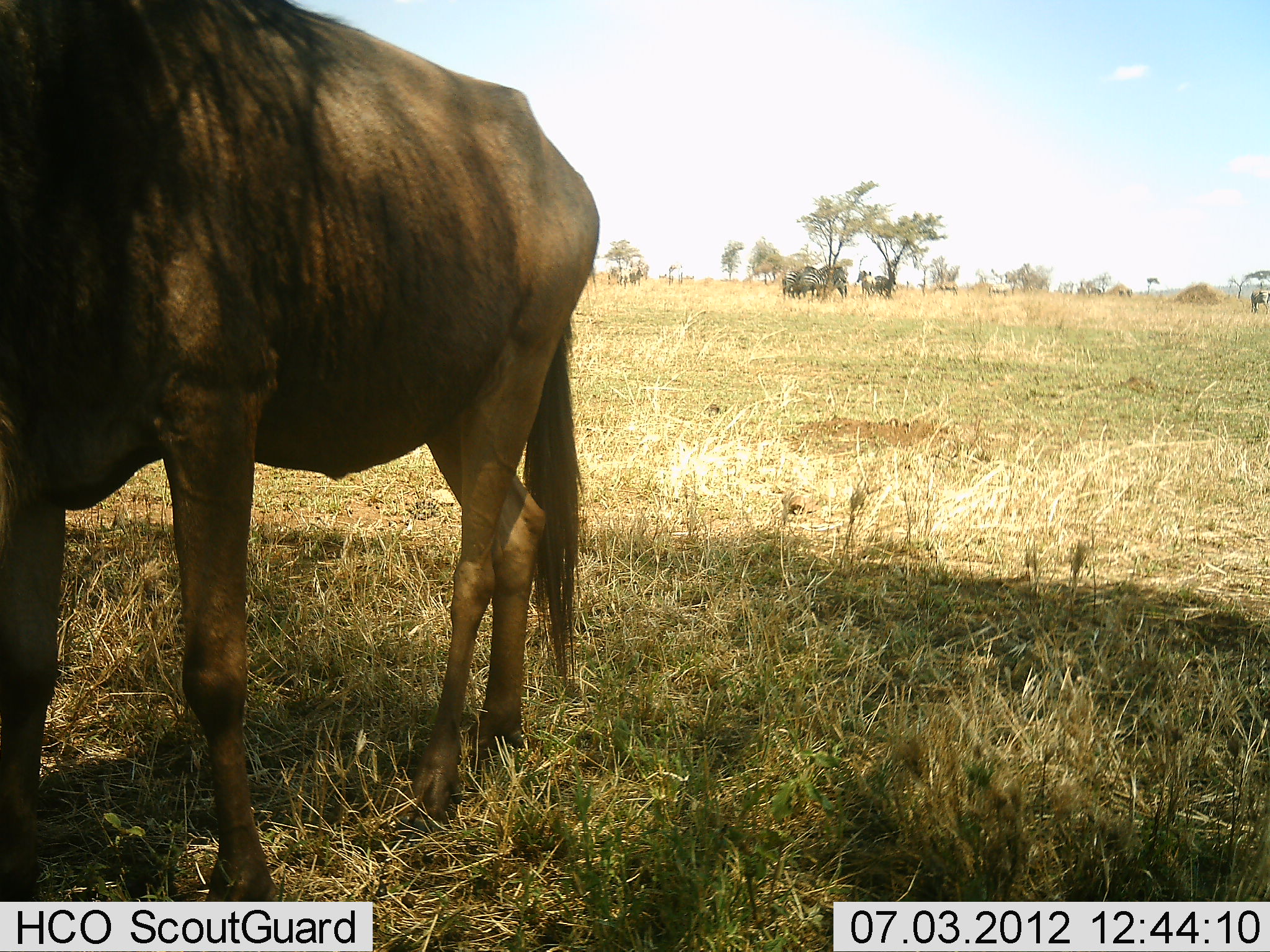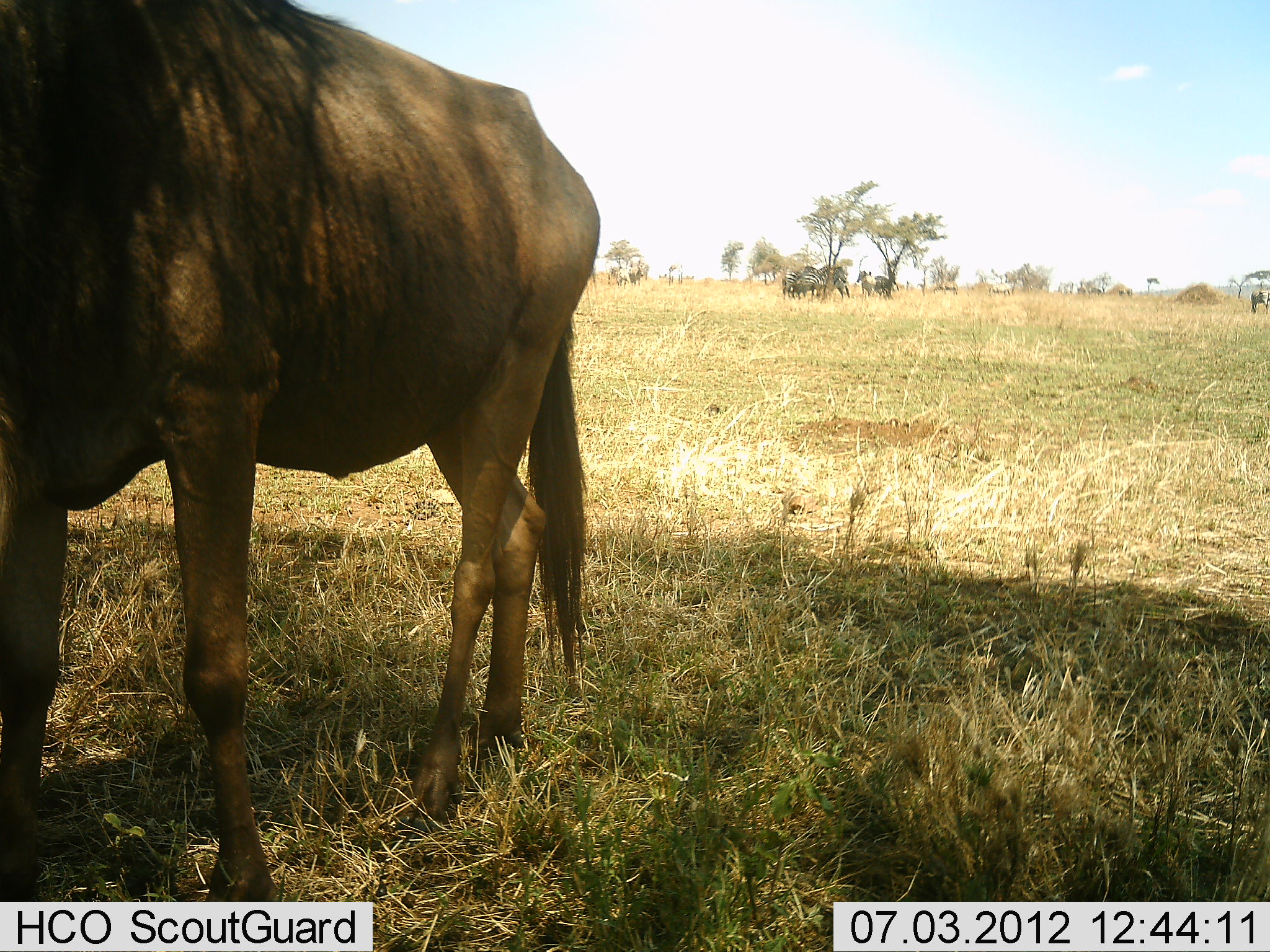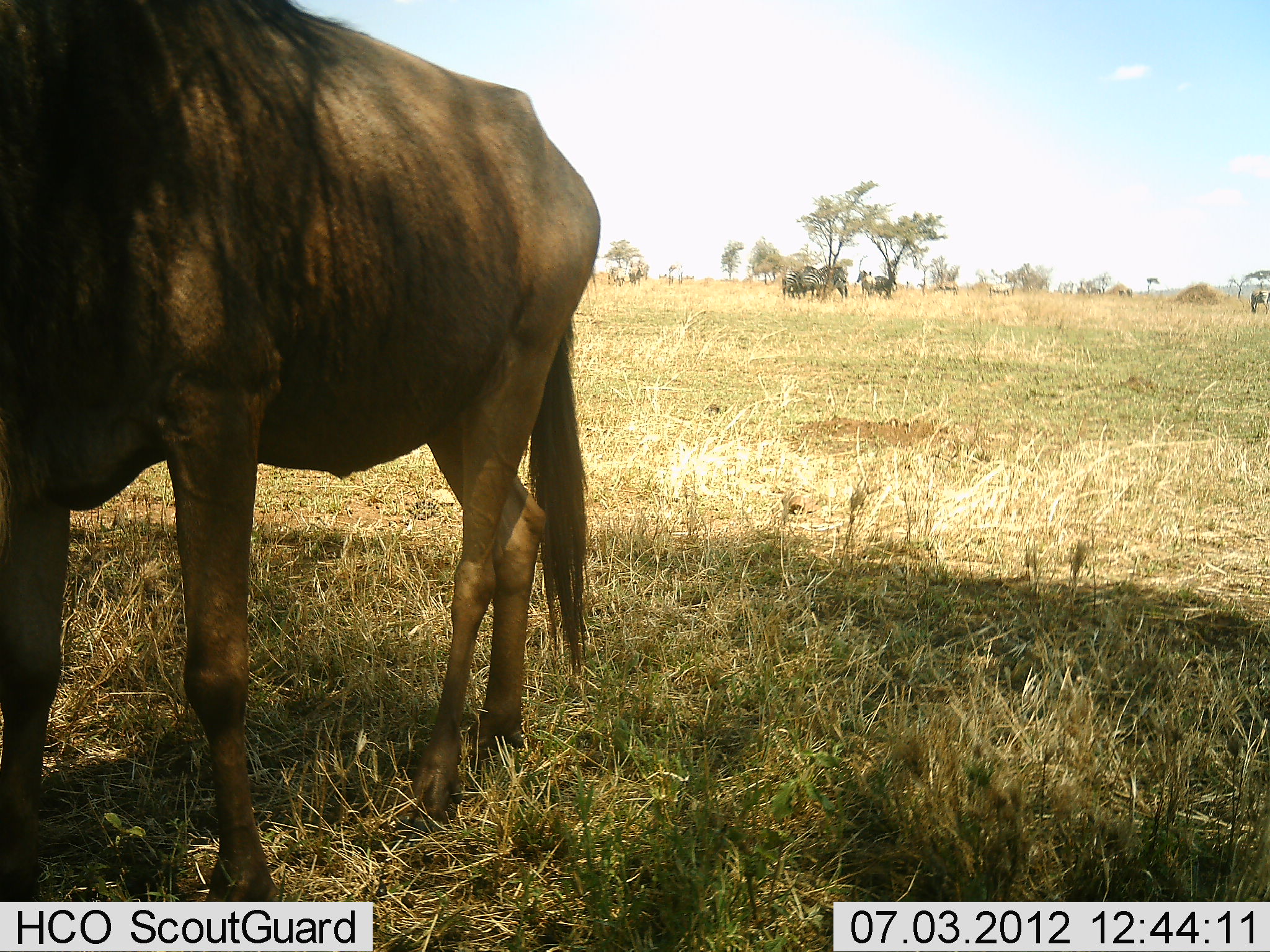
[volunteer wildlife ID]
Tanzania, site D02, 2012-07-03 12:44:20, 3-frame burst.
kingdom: Animalia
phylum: Chordata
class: Mammalia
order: Artiodactyla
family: Bovidae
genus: Connochaetes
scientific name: Connochaetes taurinus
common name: blue wildebeest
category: wildebeest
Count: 4.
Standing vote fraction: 93%.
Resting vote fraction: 0%.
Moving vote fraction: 0%.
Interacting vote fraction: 0%.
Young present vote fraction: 0%.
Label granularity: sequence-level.